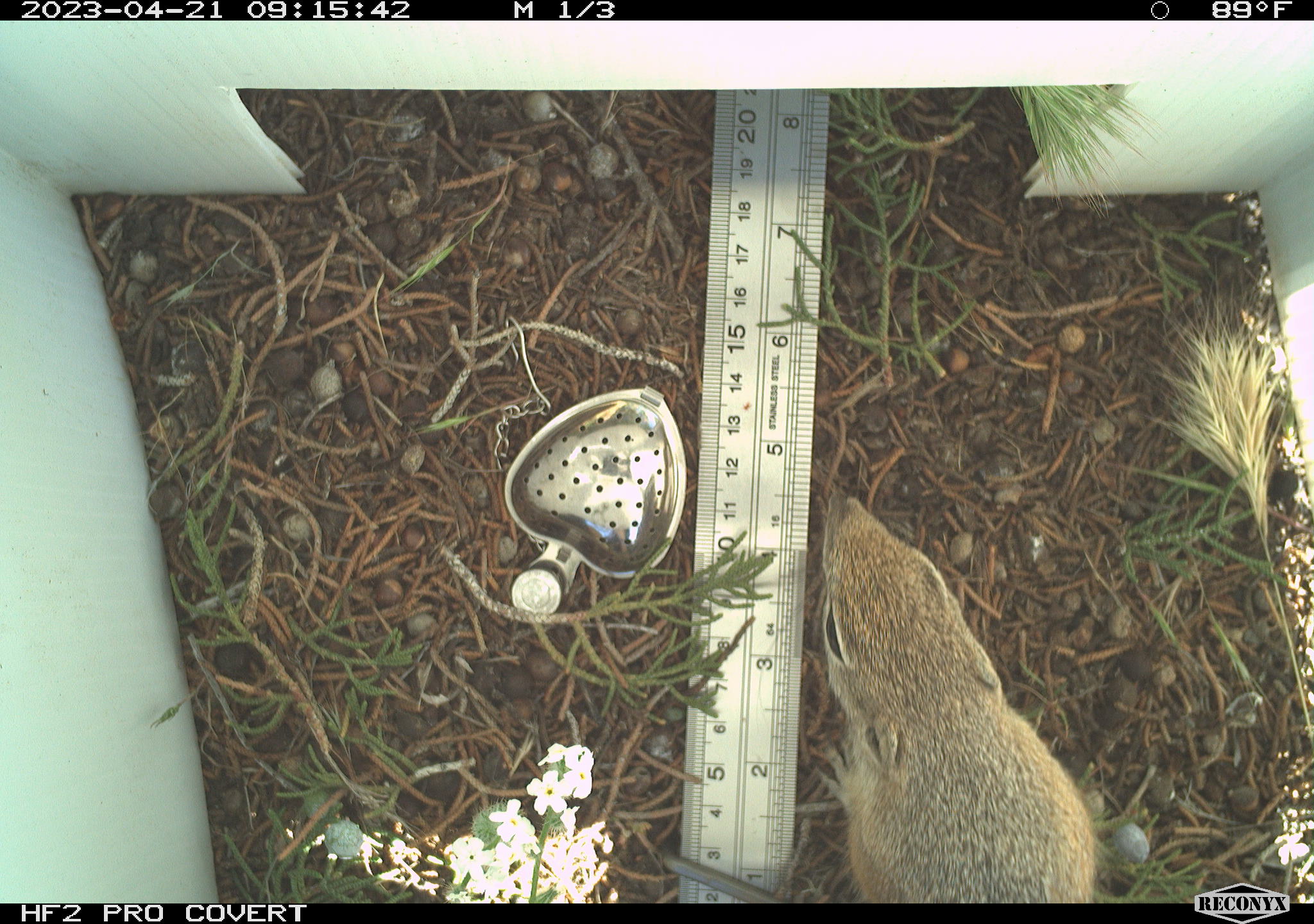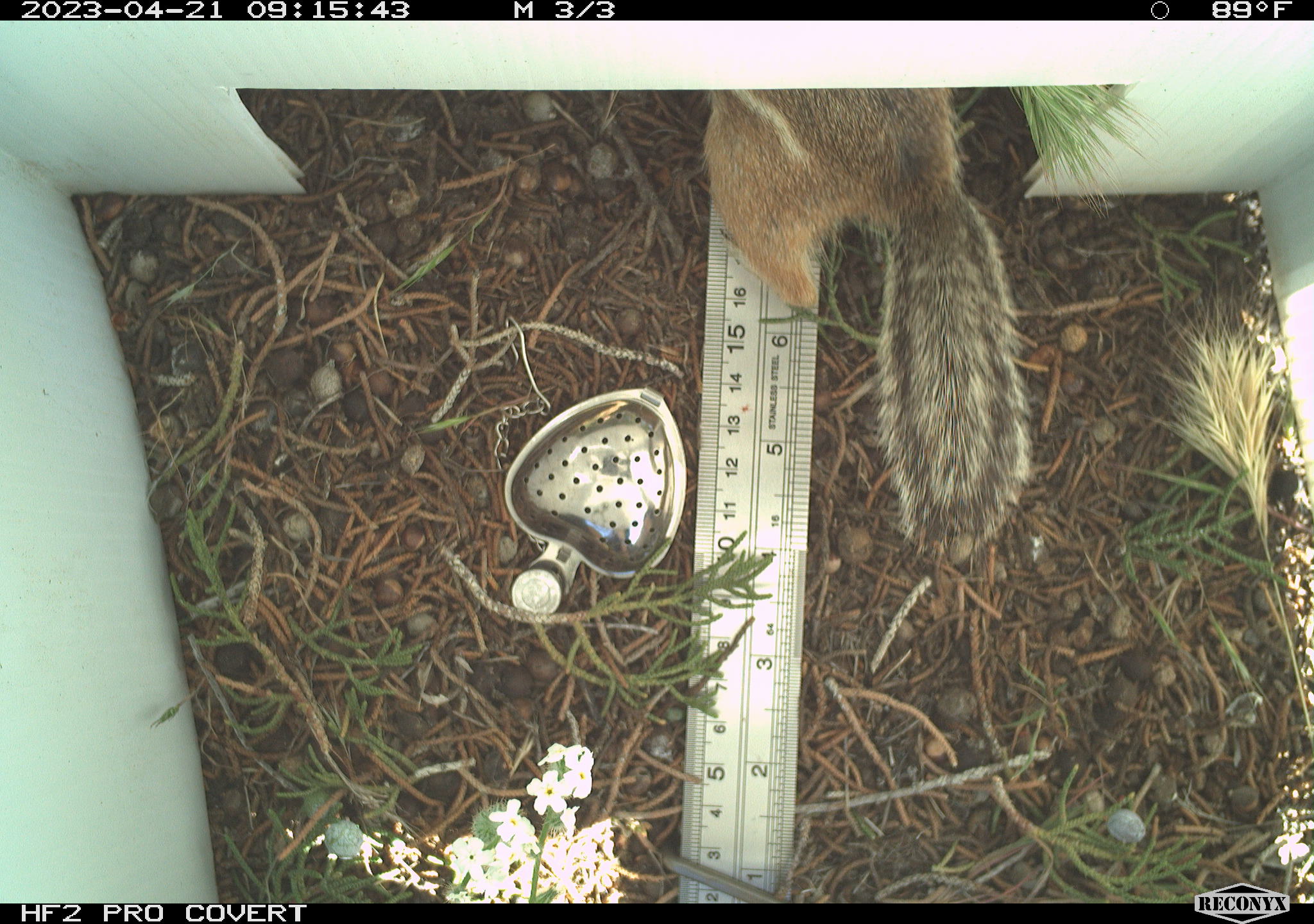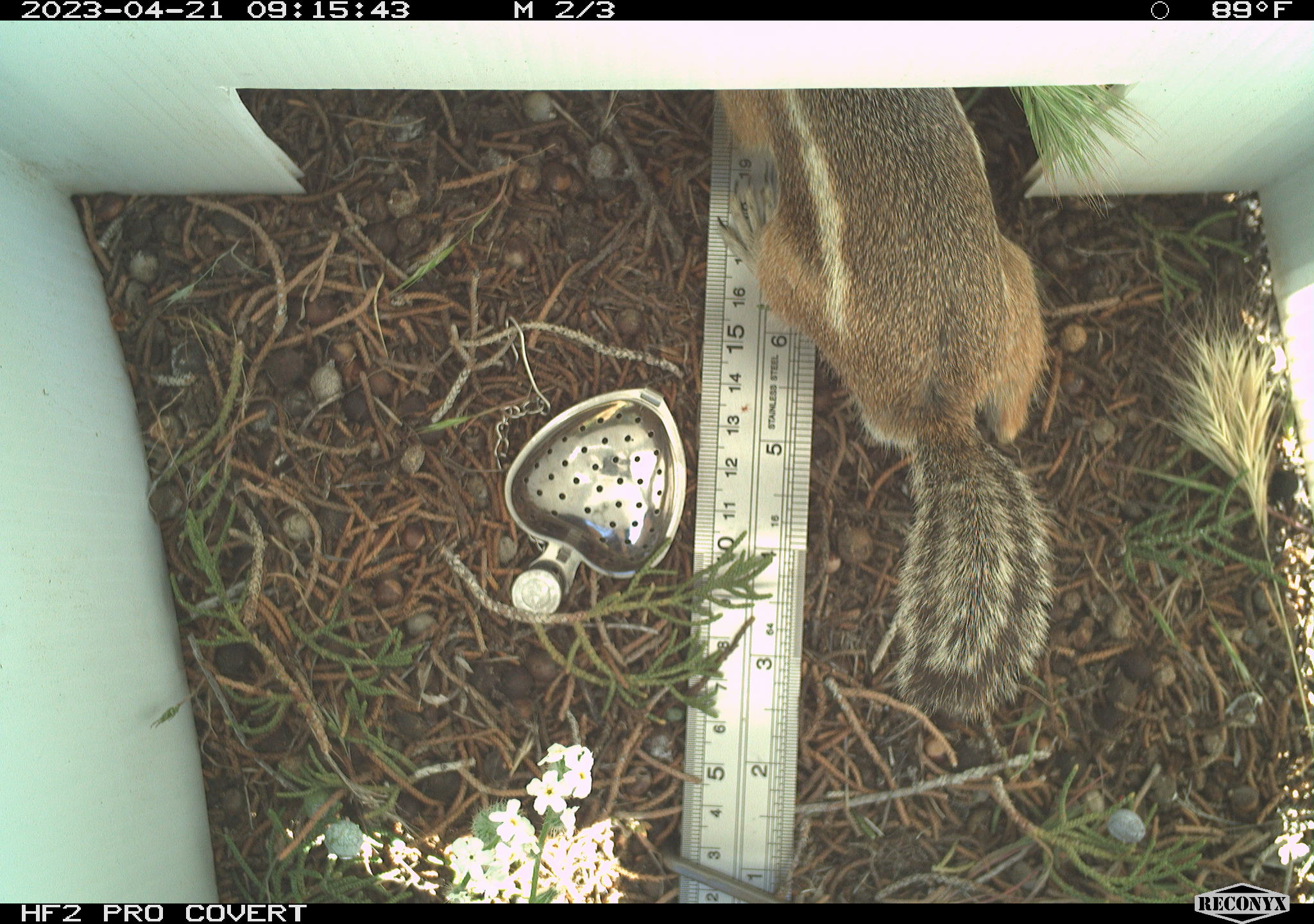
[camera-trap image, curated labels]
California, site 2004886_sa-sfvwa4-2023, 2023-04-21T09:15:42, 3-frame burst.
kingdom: Animalia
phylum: Chordata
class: Mammalia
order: Rodentia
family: Sciuridae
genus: Ammospermophilus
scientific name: Ammospermophilus leucurus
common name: white-tailed antelope squirrel